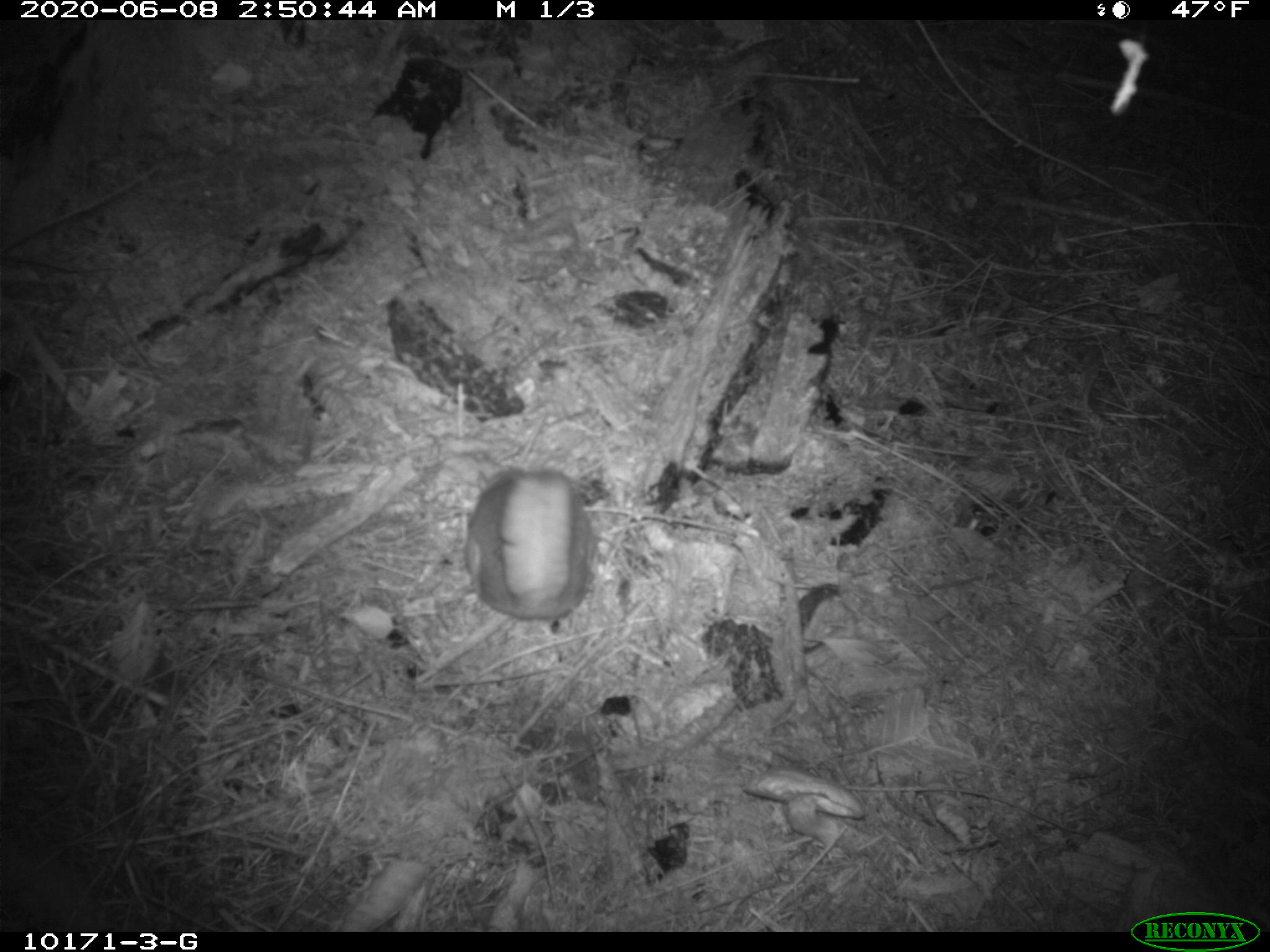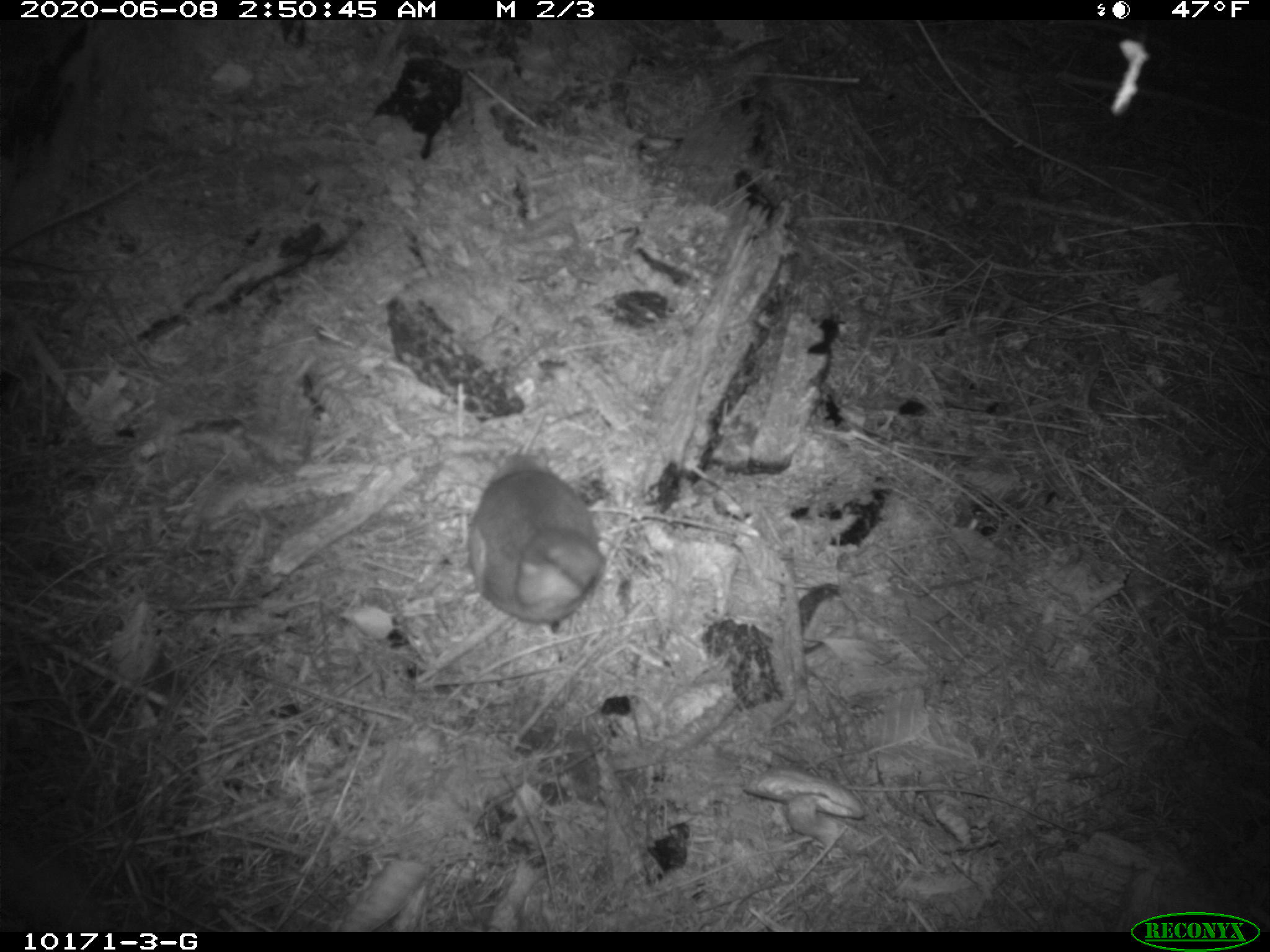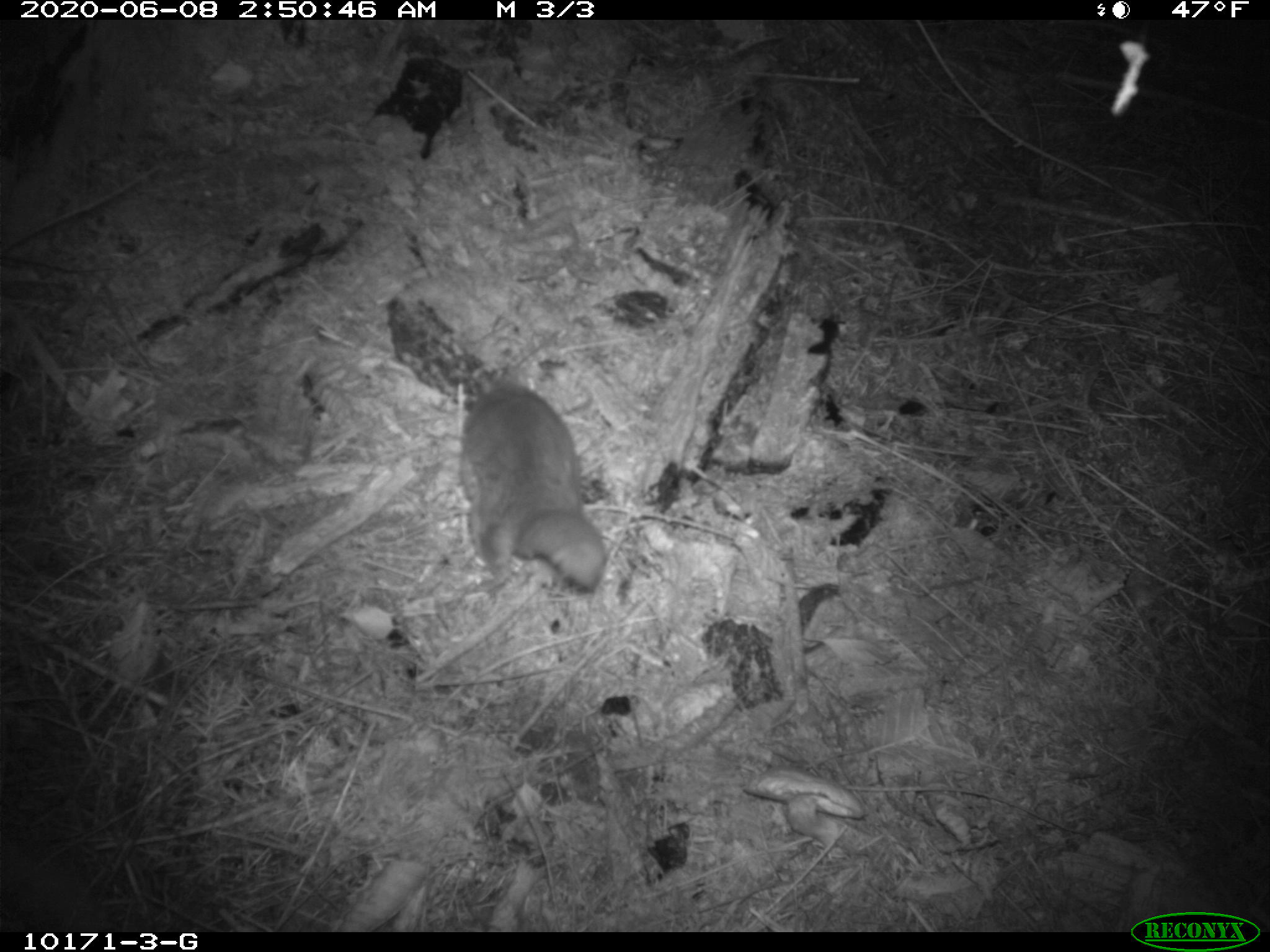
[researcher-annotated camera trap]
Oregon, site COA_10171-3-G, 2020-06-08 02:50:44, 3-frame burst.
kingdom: Animalia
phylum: Chordata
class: Mammalia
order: Rodentia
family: Sciuridae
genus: Glaucomys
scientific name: Glaucomys oregonensis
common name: humboldt's flying squirrel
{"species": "humboldt's flying squirrel (Glaucomys oregonensis)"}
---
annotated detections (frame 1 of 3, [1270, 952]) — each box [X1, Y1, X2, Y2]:
humboldt's flying squirrel: [451, 451, 613, 647]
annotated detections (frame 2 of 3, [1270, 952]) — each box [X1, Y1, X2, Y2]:
humboldt's flying squirrel: [459, 464, 626, 642]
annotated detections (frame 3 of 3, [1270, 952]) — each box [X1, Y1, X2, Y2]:
humboldt's flying squirrel: [440, 359, 626, 609]